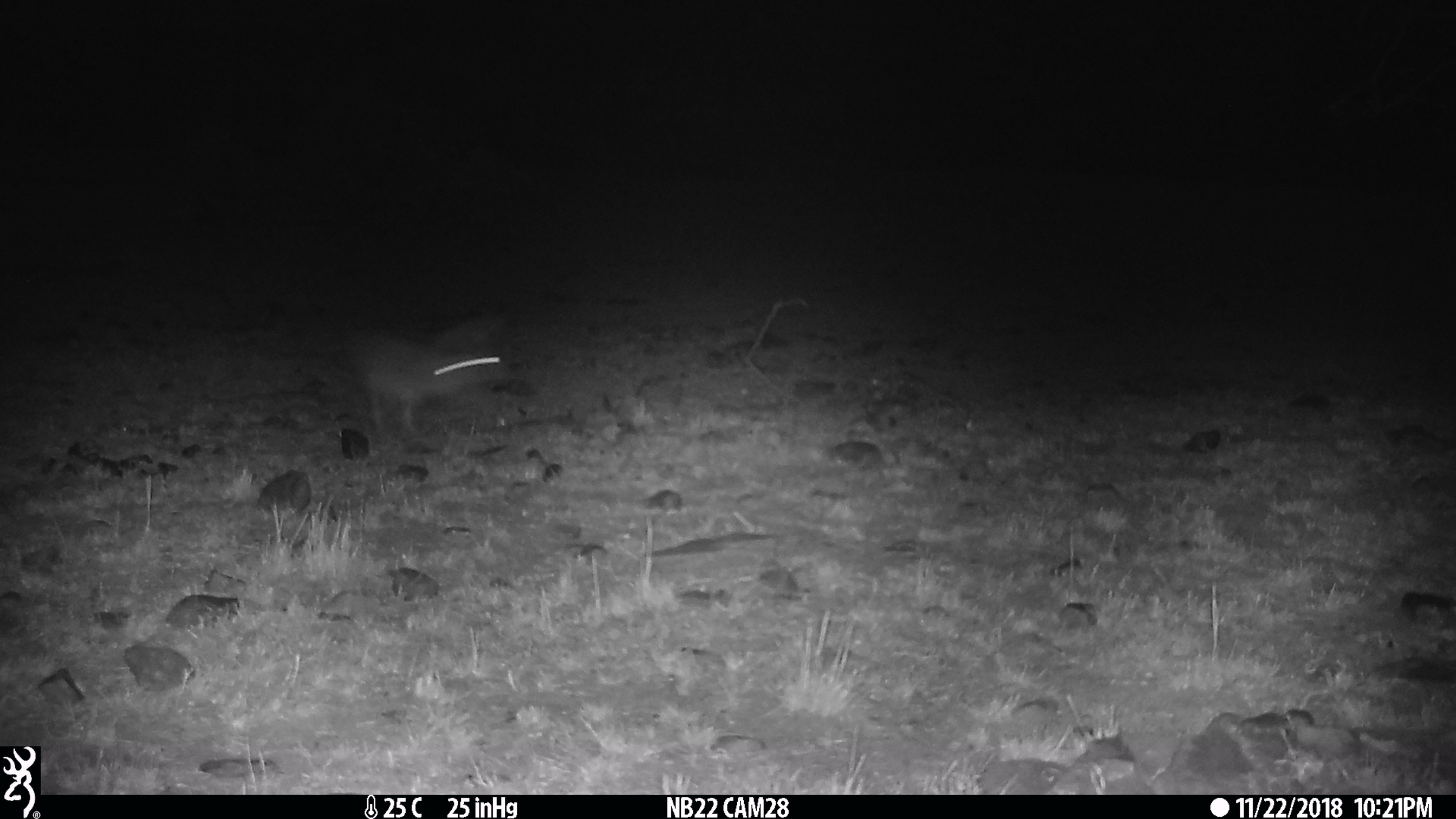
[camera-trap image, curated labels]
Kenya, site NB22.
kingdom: Animalia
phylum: Chordata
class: Mammalia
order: Lagomorpha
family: Leporidae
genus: Lepus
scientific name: Lepus capensis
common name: cape hare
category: hare